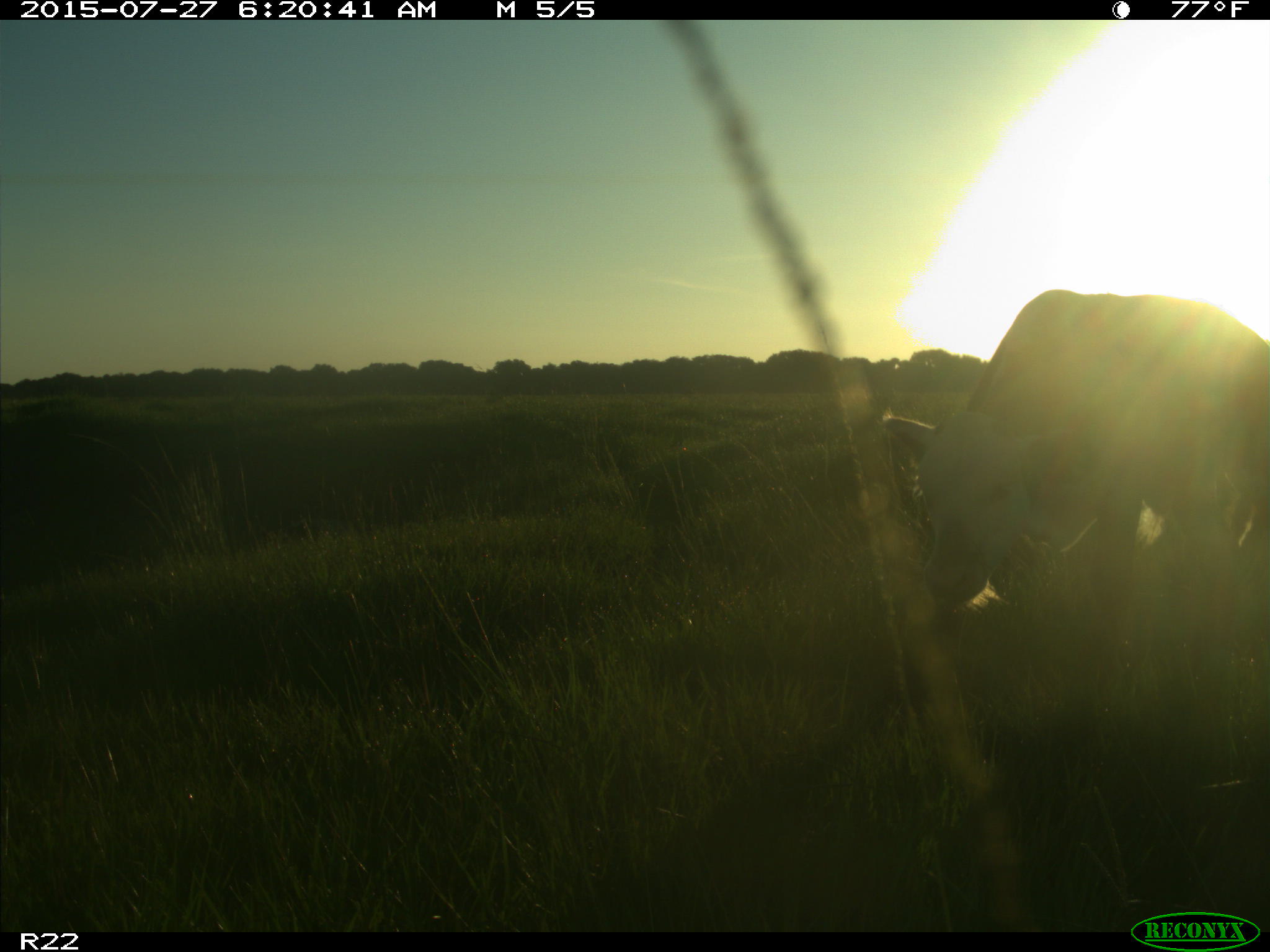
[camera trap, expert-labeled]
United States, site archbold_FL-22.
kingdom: Animalia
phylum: Chordata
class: Mammalia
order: Artiodactyla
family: Bovidae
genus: Bos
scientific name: Bos taurus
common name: domestic cow